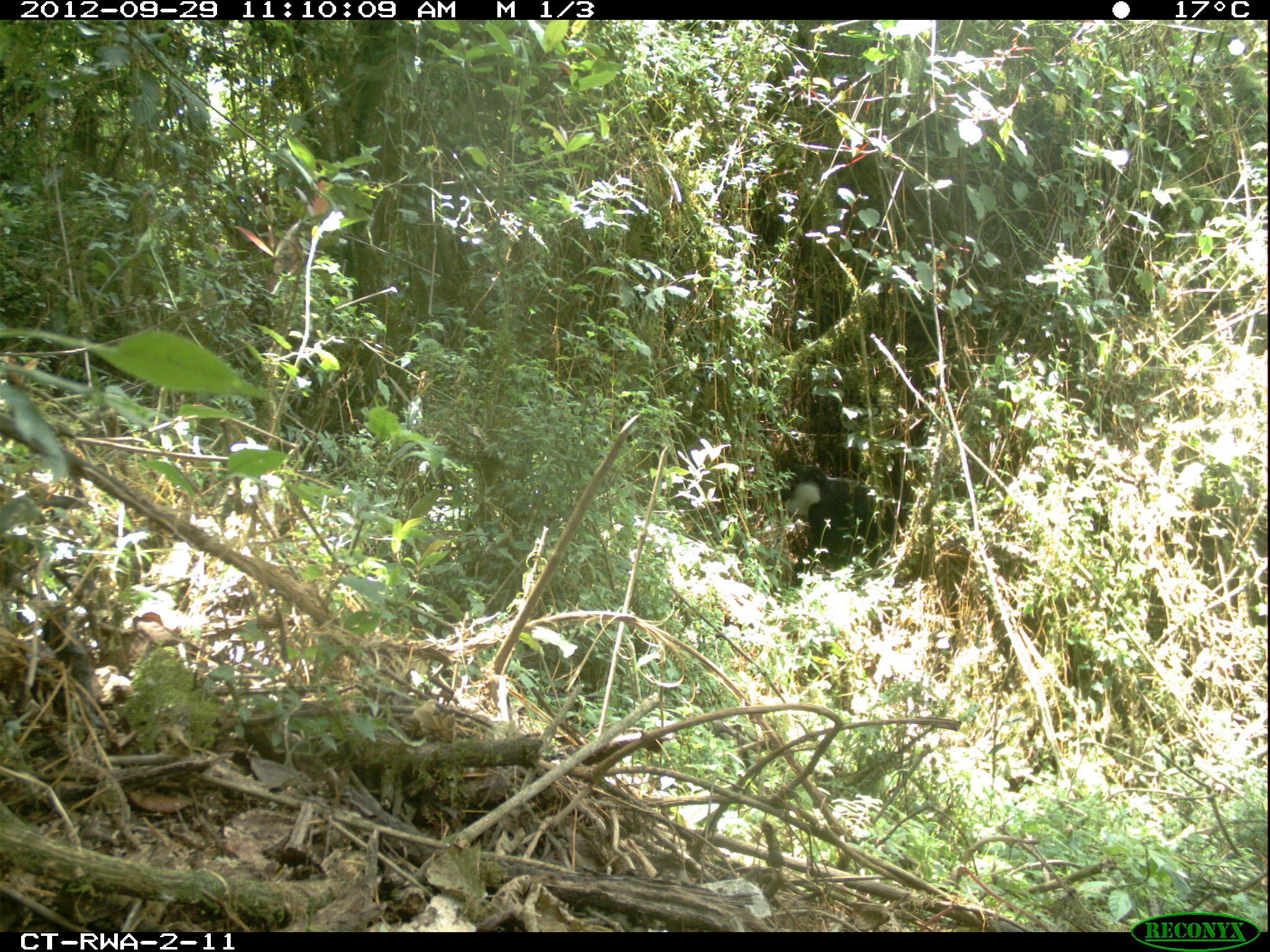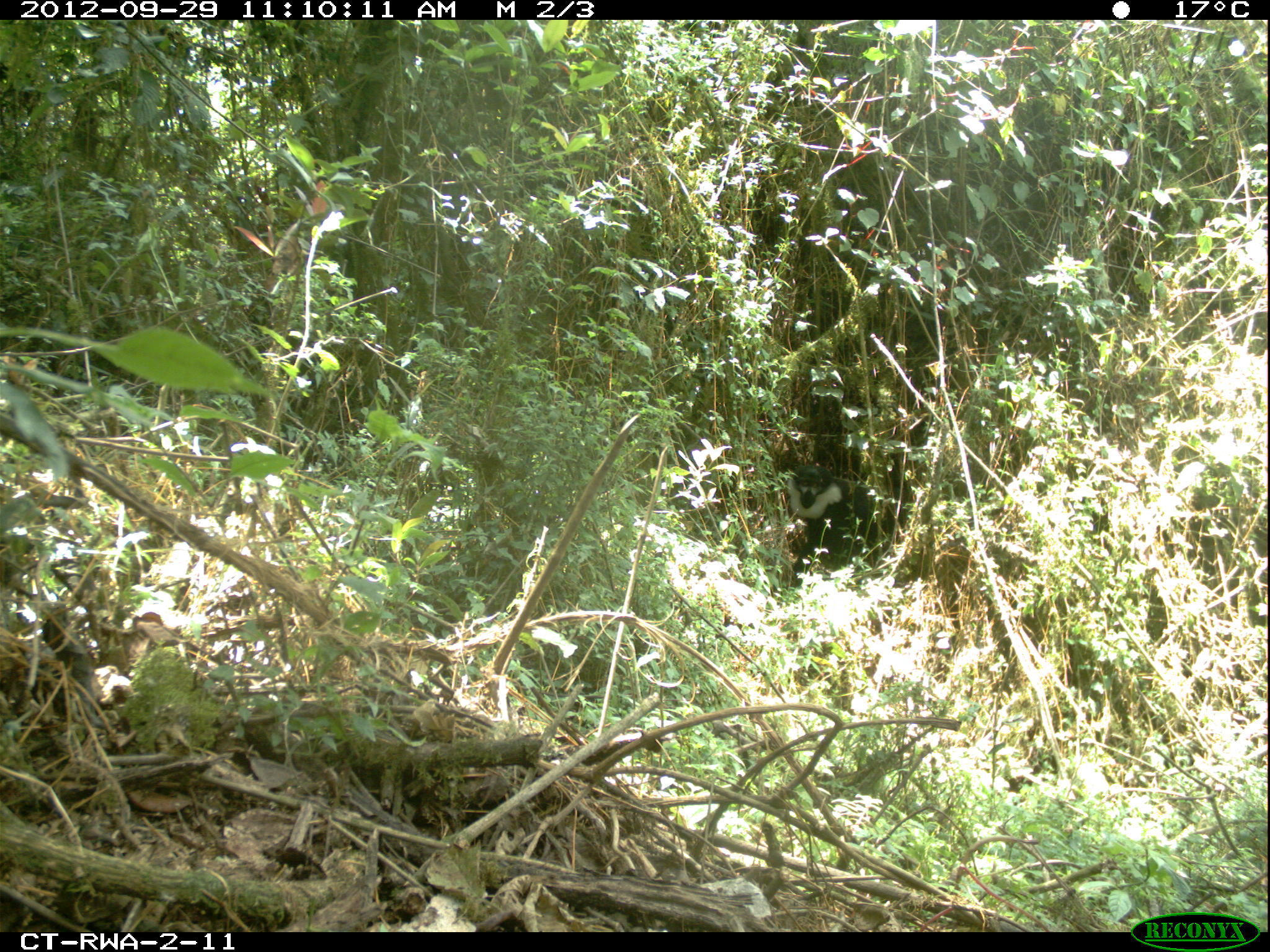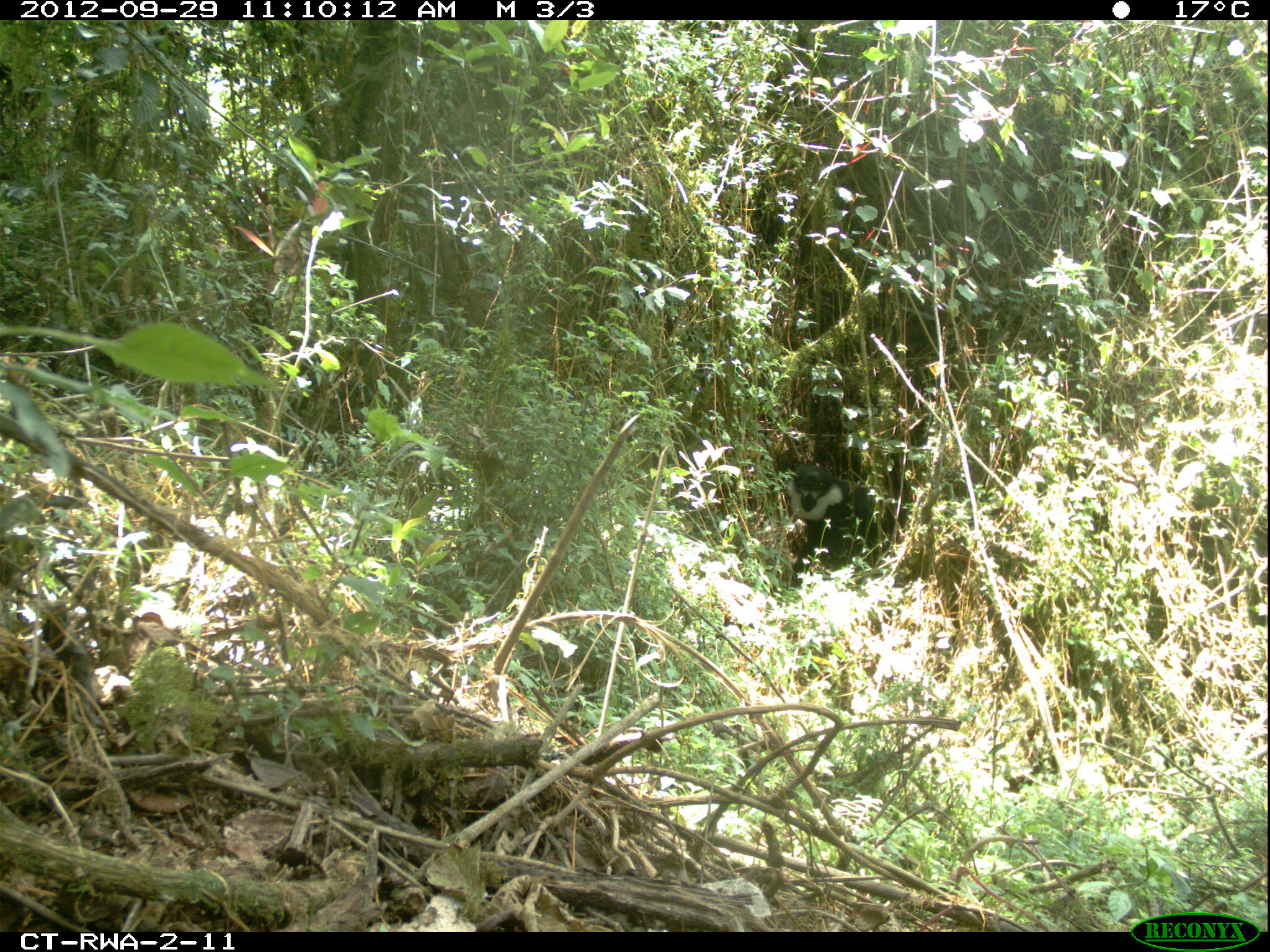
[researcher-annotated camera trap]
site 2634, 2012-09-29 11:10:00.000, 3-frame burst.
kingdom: Animalia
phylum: Chordata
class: Mammalia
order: Primates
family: Cercopithecidae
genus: Allochrocebus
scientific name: Allochrocebus lhoesti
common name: l'hoest's monkey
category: cercopithecus lhoesti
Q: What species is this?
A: Cercopithecus lhoesti (l'hoest's monkey) (Allochrocebus lhoesti).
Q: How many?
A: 1.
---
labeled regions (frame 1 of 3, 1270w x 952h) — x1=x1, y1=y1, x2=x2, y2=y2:
cercopithecus lhoesti: x1=766, y1=464, x2=912, y2=567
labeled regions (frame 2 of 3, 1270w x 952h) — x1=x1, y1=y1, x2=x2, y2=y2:
cercopithecus lhoesti: x1=787, y1=465, x2=907, y2=570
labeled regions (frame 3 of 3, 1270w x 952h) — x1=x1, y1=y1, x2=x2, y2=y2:
cercopithecus lhoesti: x1=787, y1=465, x2=907, y2=570